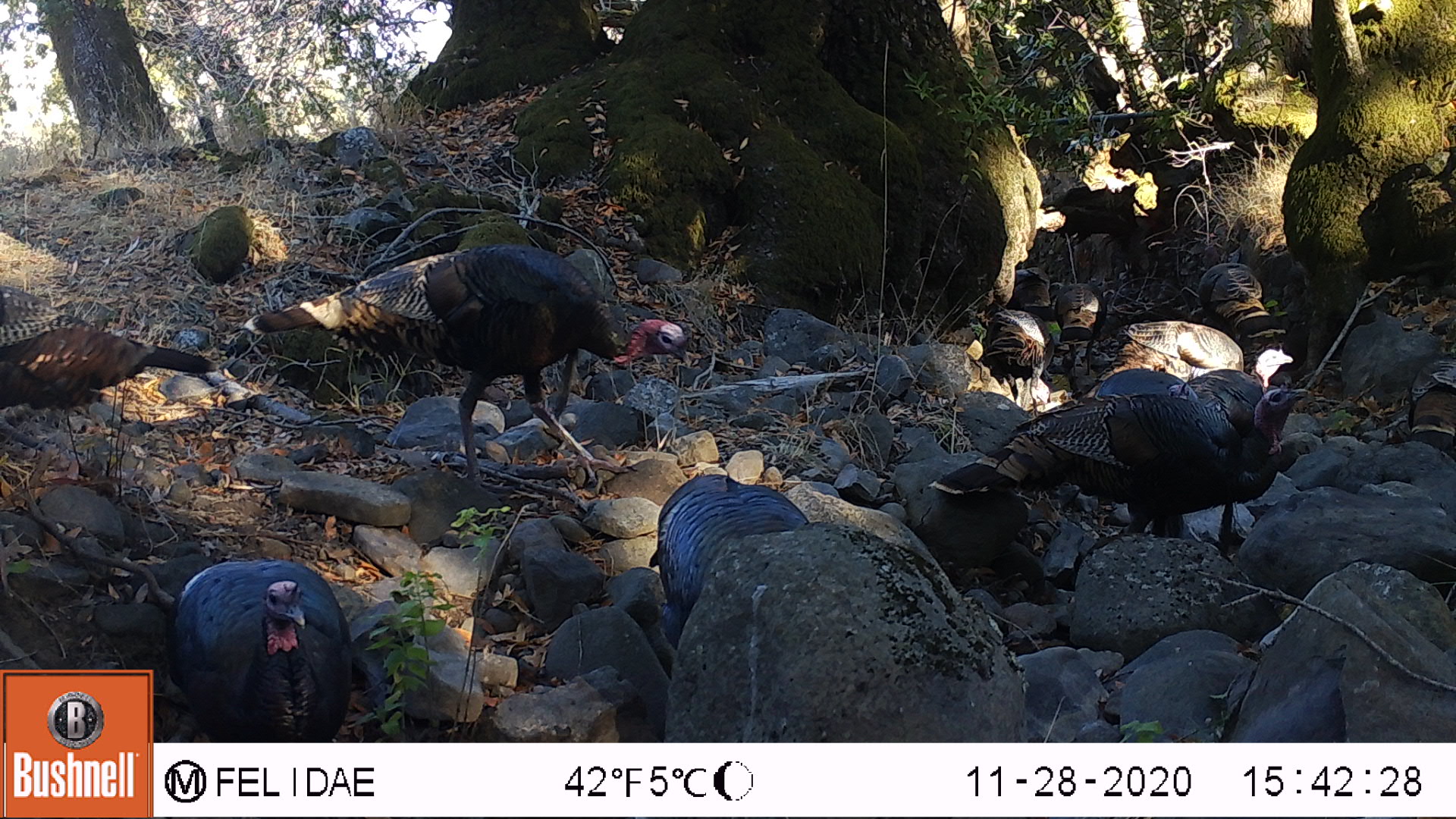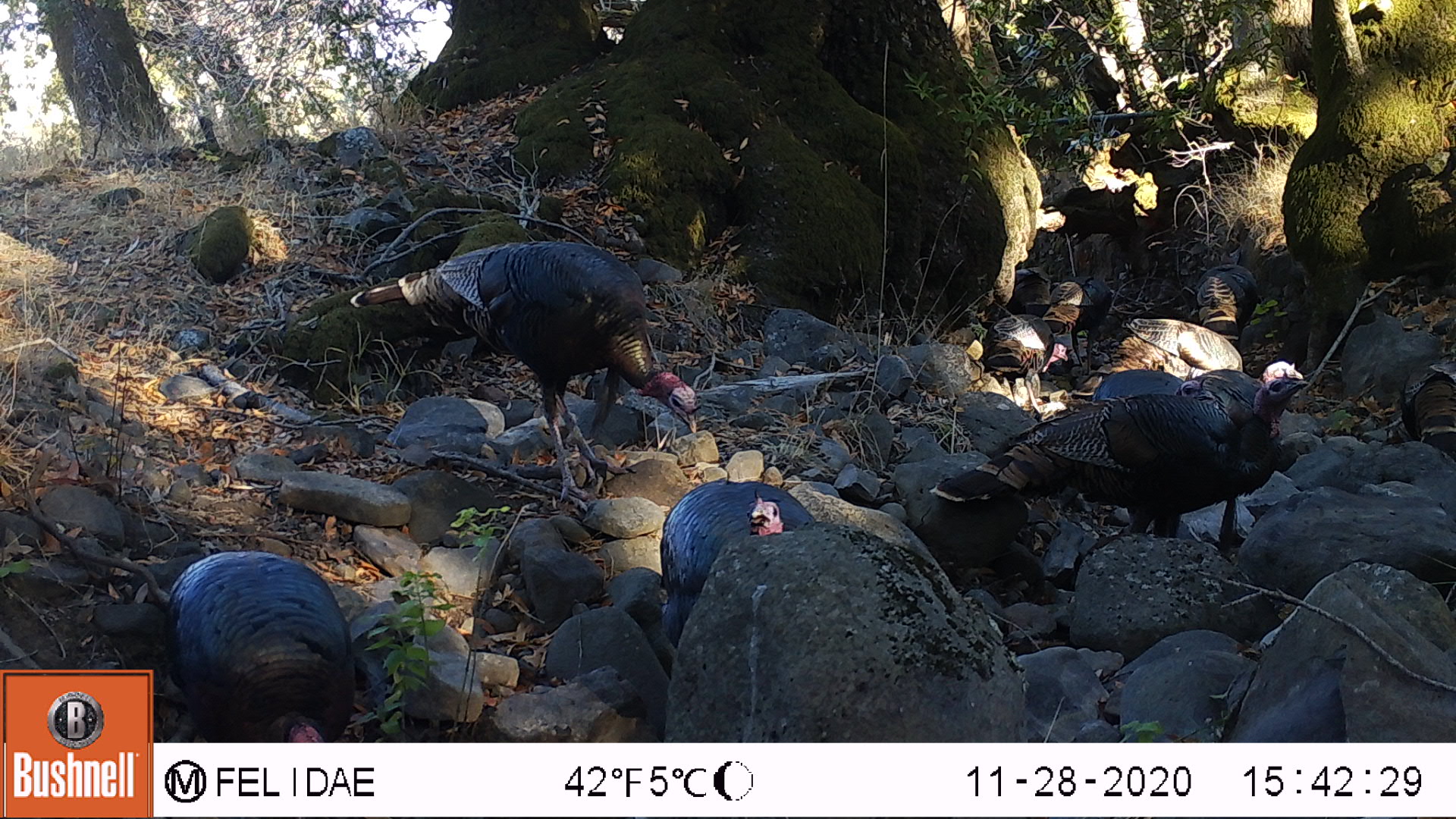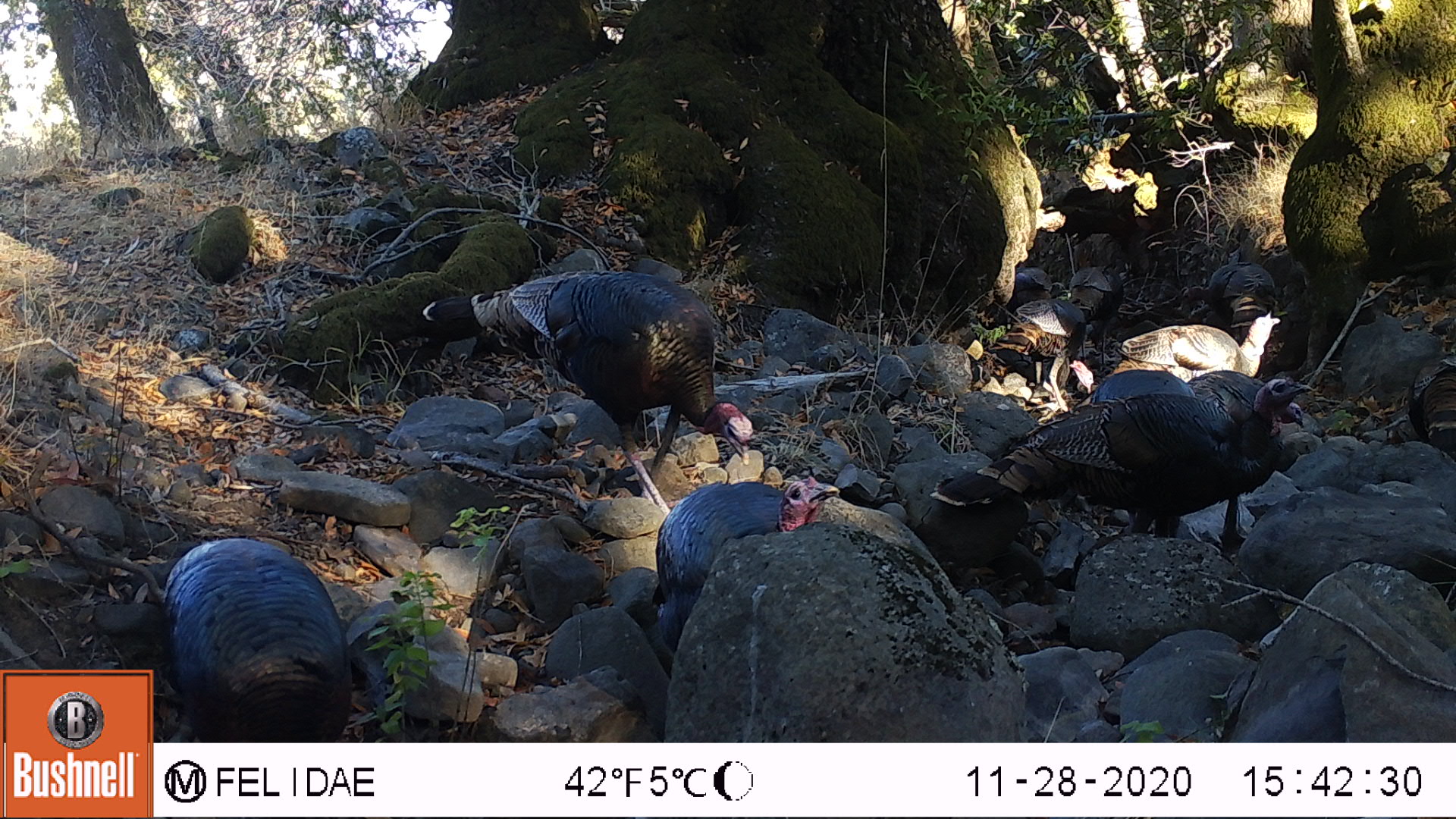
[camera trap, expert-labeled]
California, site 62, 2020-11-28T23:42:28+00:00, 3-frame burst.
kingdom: Animalia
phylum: Chordata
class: Aves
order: Galliformes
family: Phasianidae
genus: Meleagris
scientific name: Meleagris gallopavo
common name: turkey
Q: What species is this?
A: Turkey (Meleagris gallopavo).